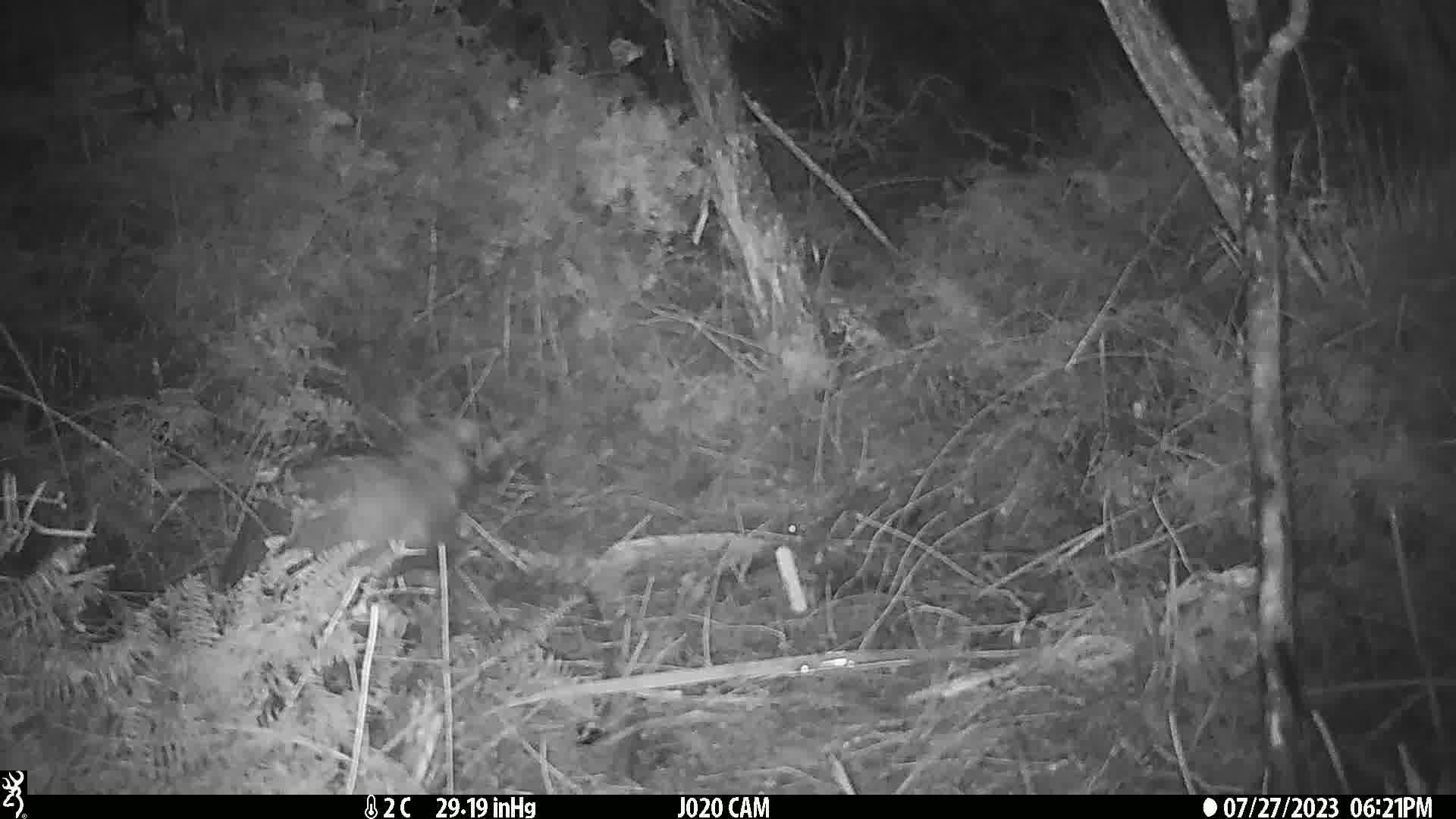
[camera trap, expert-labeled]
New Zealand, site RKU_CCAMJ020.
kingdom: Animalia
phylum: Chordata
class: Mammalia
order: Diprotodontia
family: Phalangeridae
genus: Trichosurus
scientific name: Trichosurus vulpecula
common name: common brushtail possum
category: possum